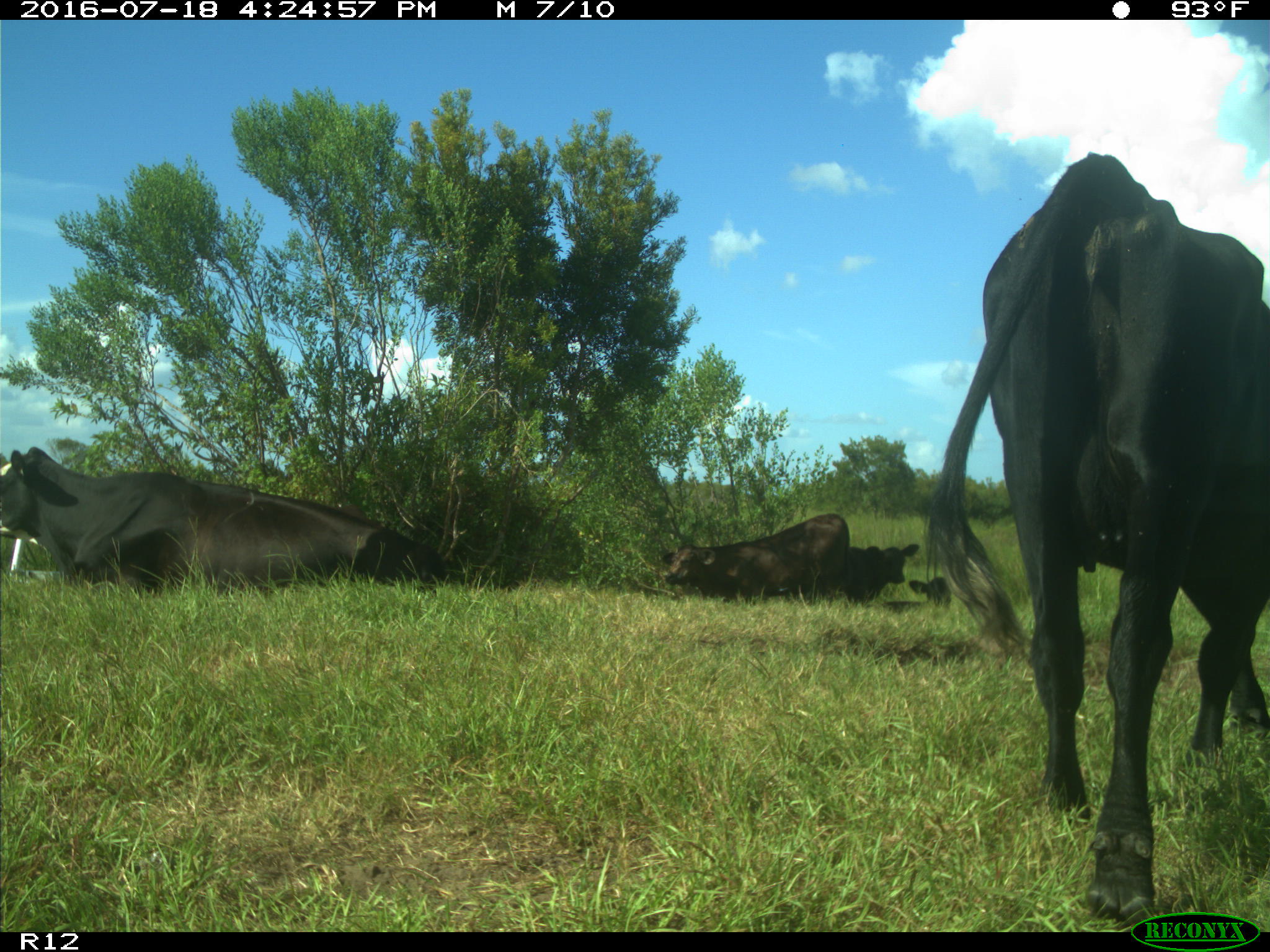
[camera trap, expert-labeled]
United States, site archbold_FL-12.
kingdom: Animalia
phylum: Chordata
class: Mammalia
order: Artiodactyla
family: Bovidae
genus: Bos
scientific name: Bos taurus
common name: domestic cow